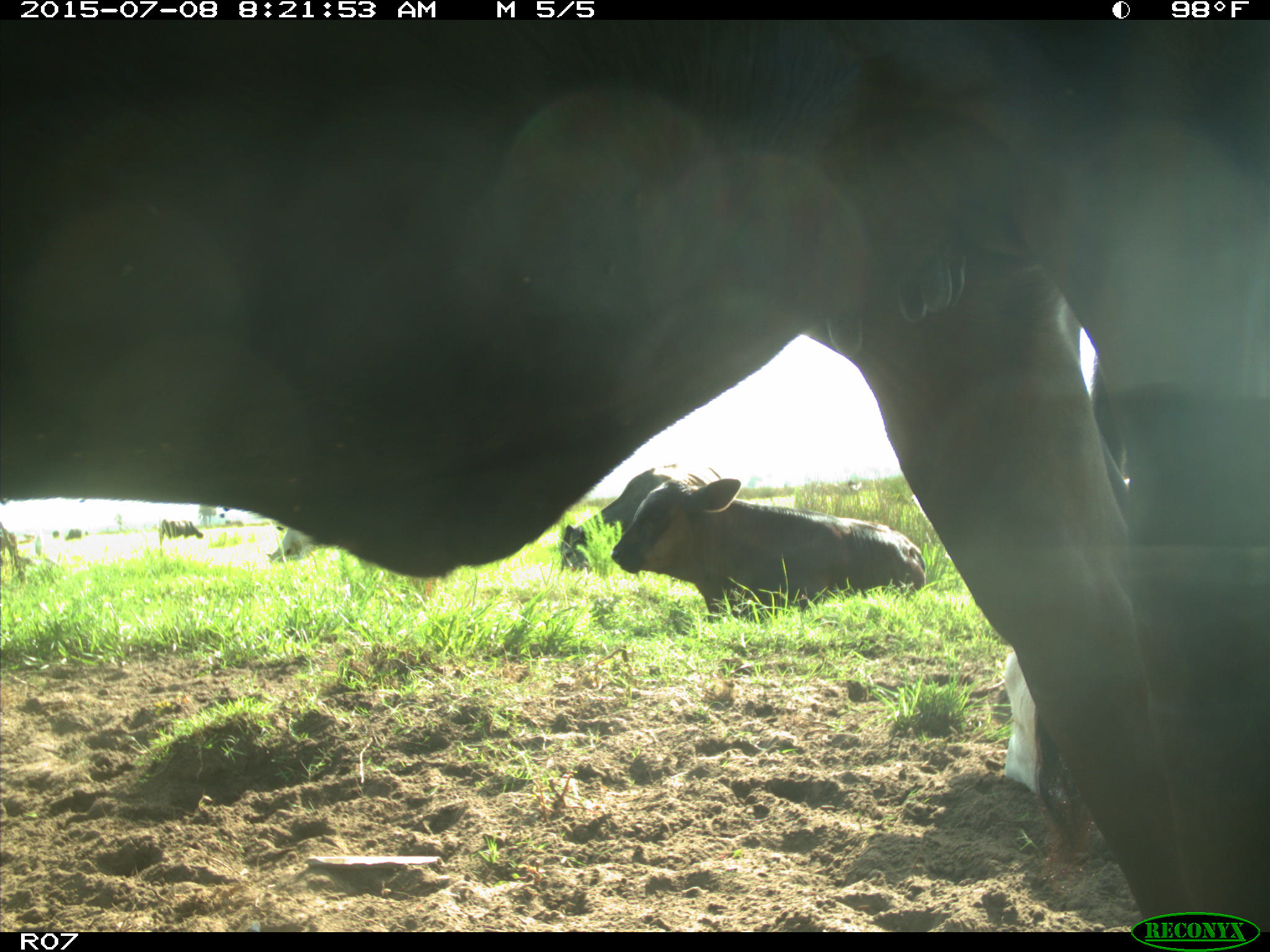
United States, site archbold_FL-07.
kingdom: Animalia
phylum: Chordata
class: Mammalia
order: Artiodactyla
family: Bovidae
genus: Bos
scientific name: Bos taurus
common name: domestic cow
Bos taurus (domestic cow).